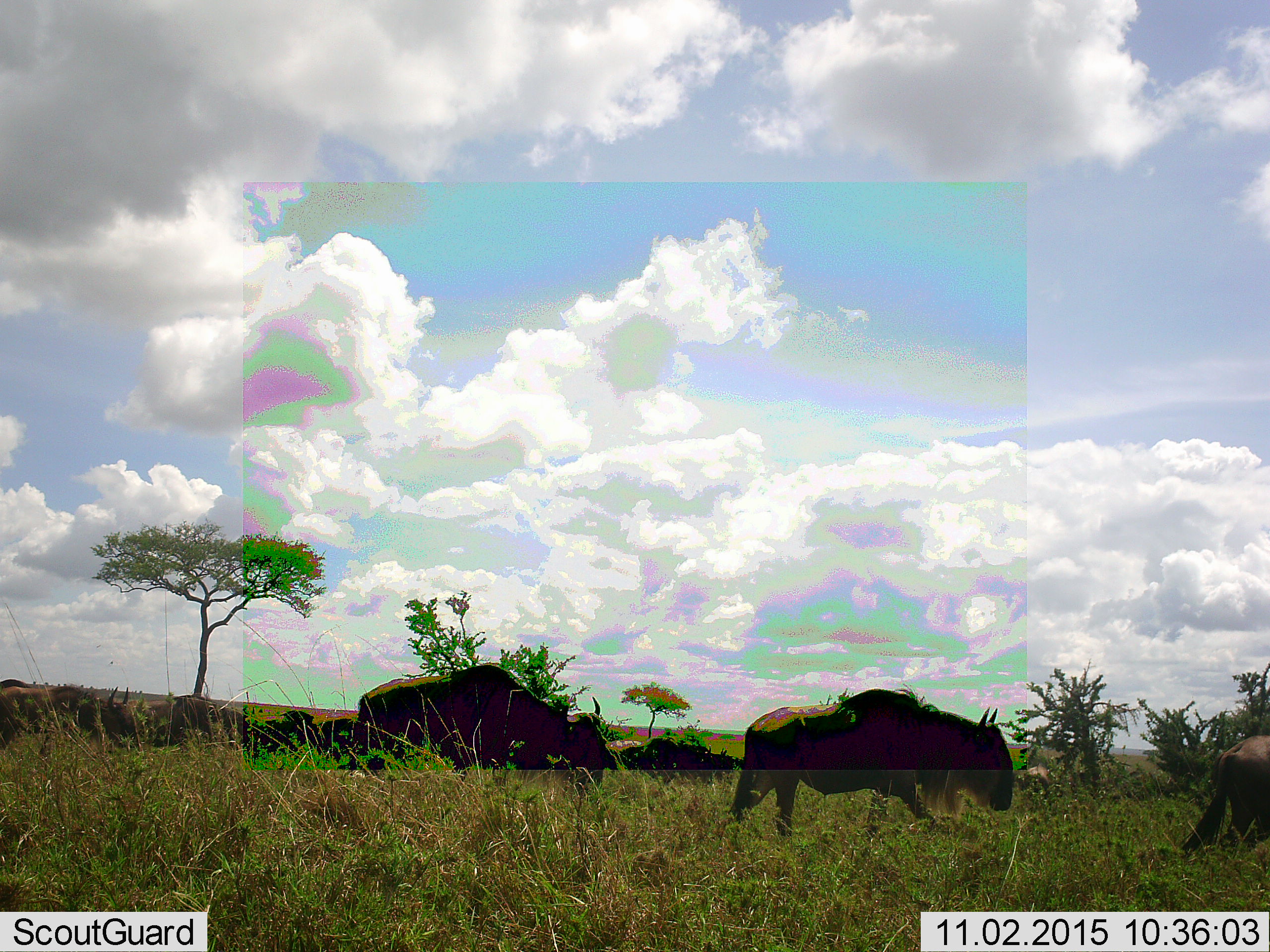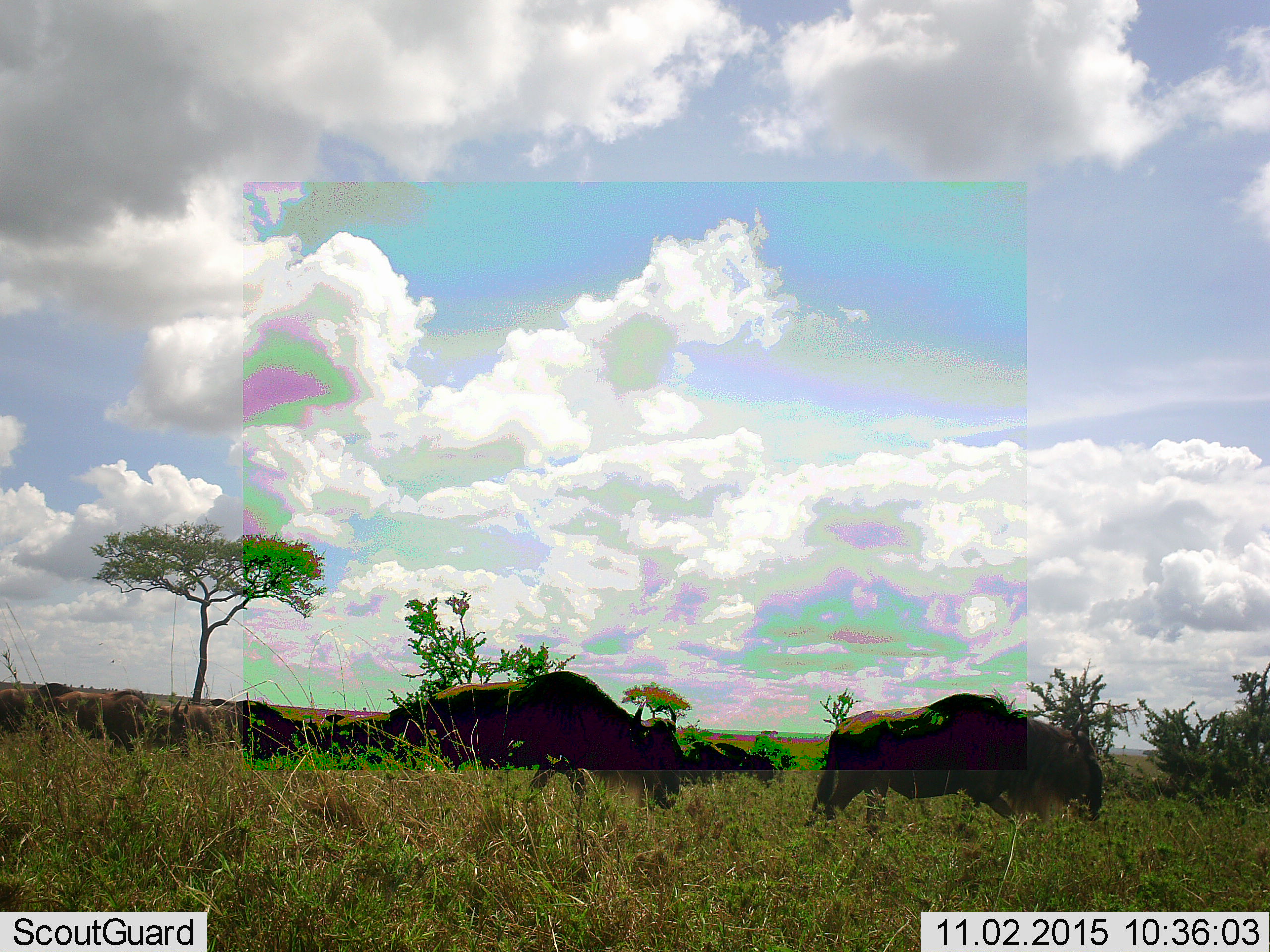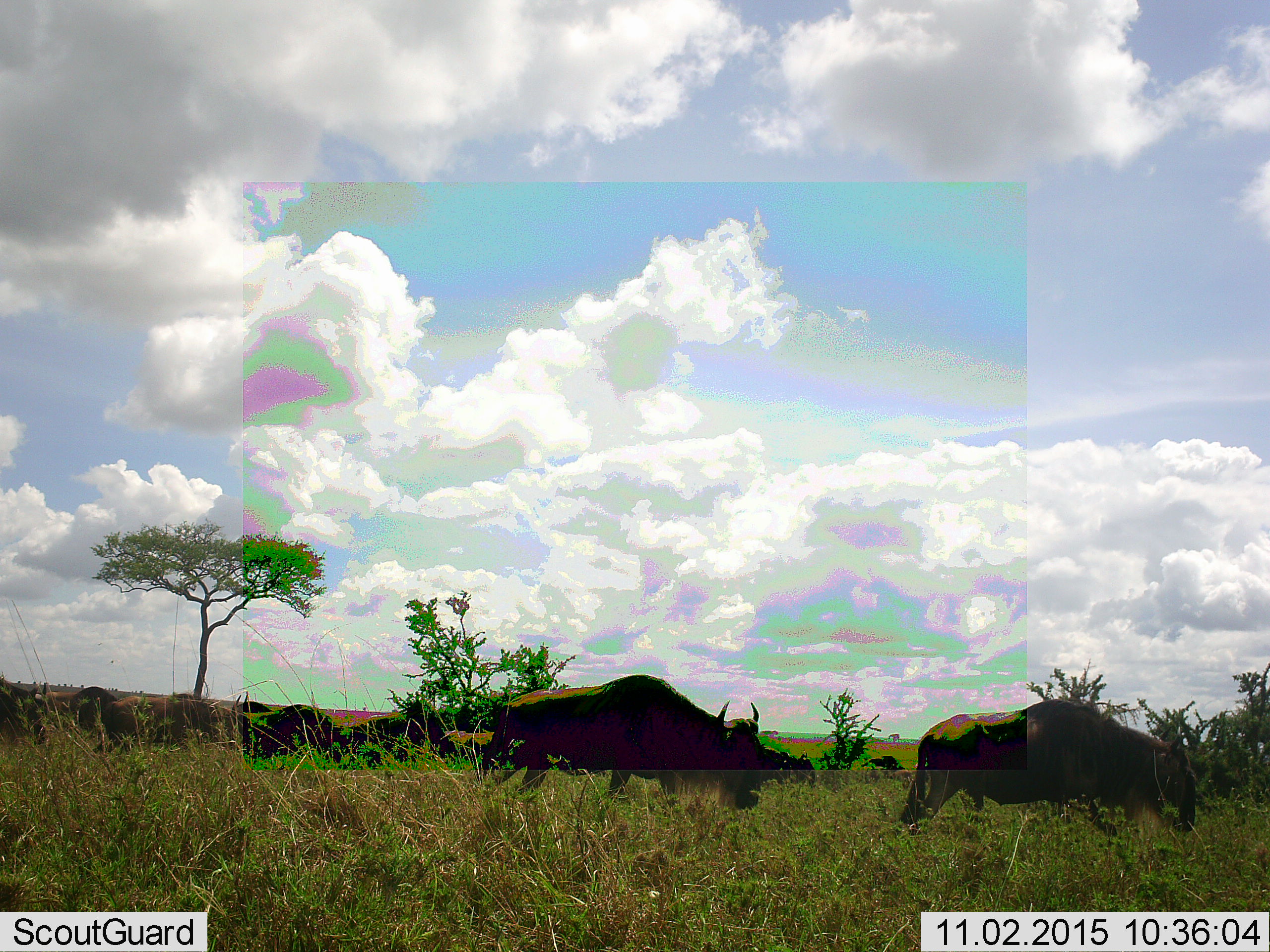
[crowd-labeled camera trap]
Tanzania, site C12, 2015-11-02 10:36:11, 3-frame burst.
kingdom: Animalia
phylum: Chordata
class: Mammalia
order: Artiodactyla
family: Bovidae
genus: Connochaetes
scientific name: Connochaetes taurinus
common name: blue wildebeest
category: wildebeest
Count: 11-50.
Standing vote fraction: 0%.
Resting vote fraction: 0%.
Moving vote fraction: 100%.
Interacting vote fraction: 0%.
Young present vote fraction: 0%.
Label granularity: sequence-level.